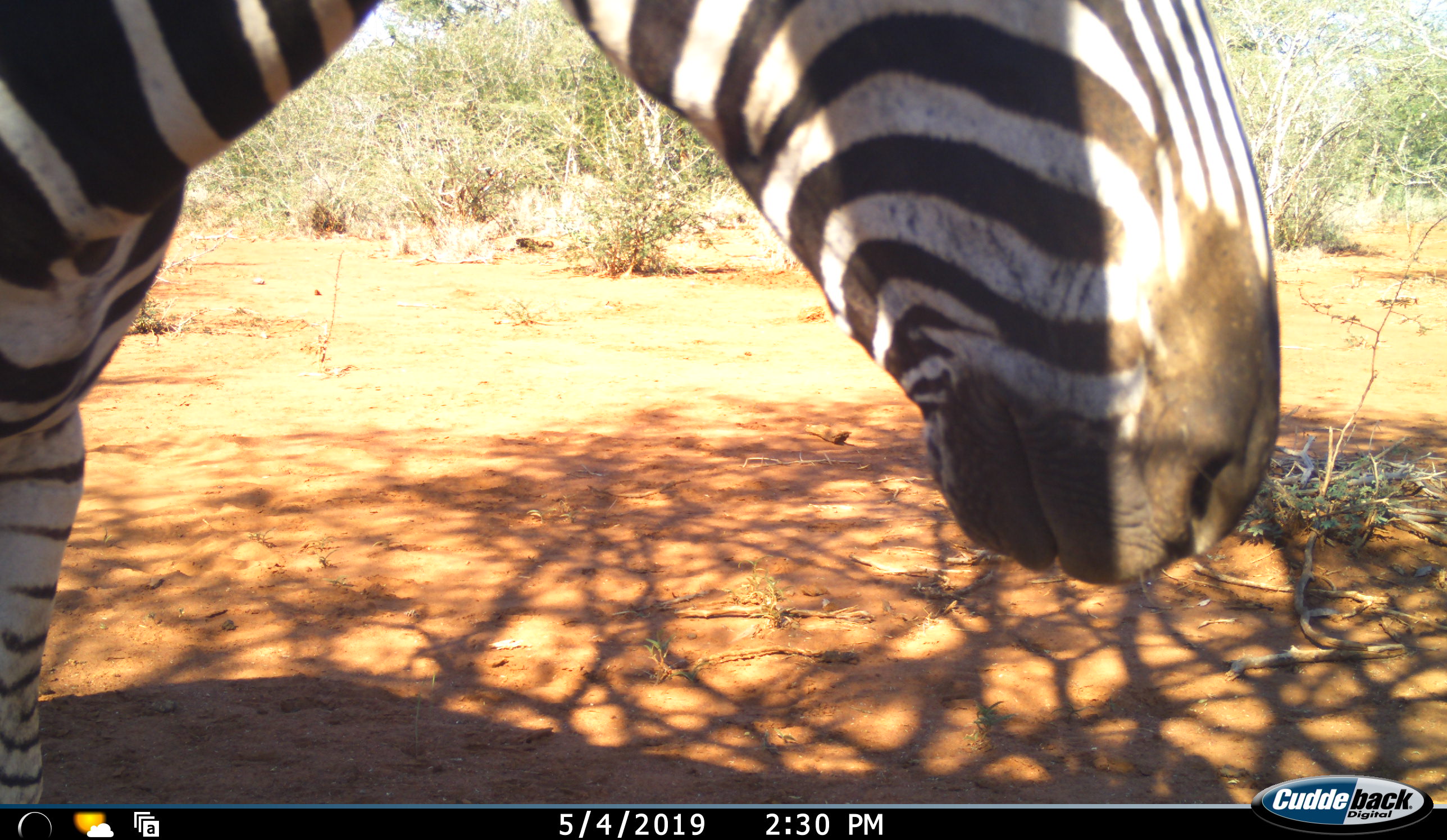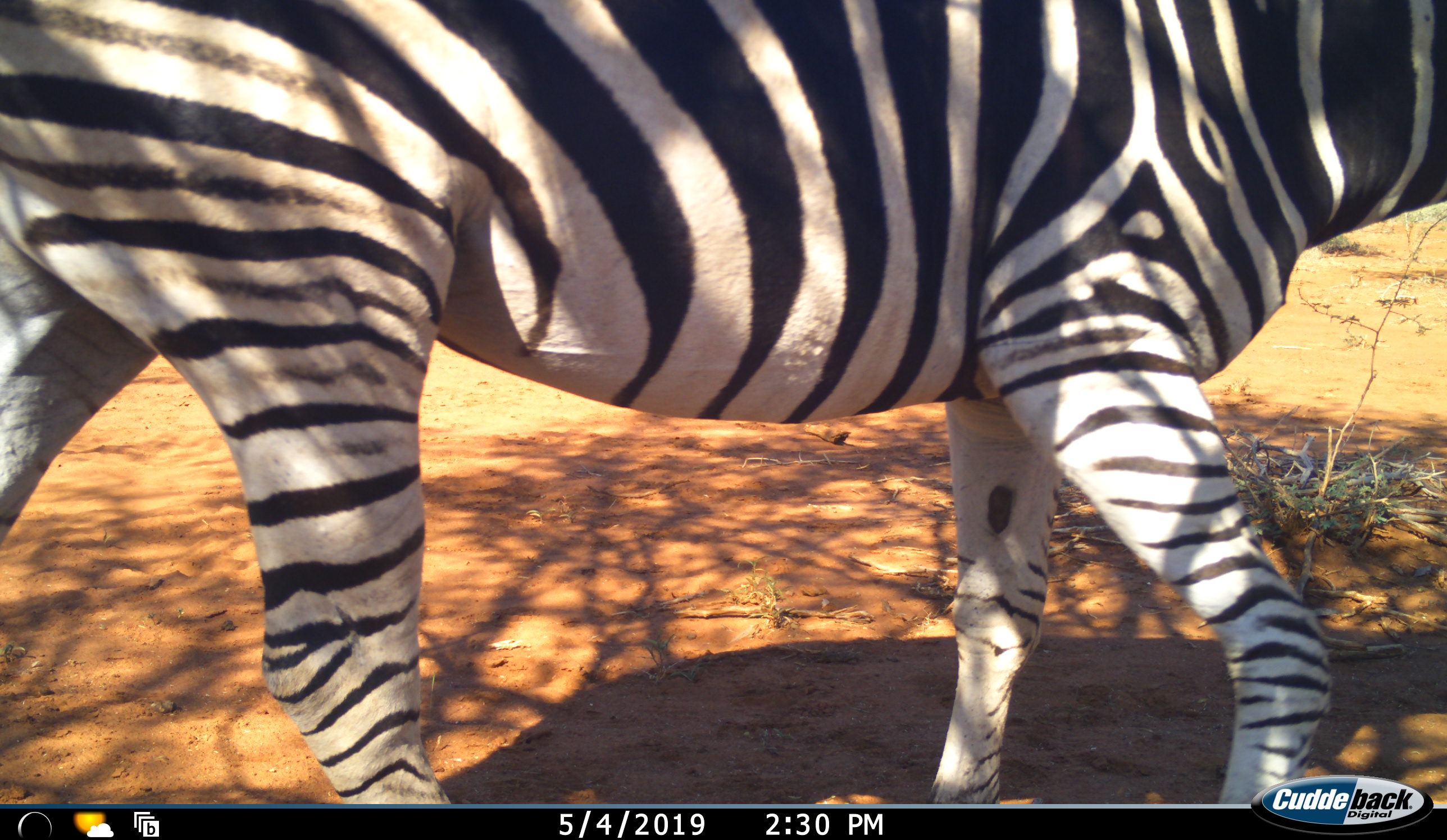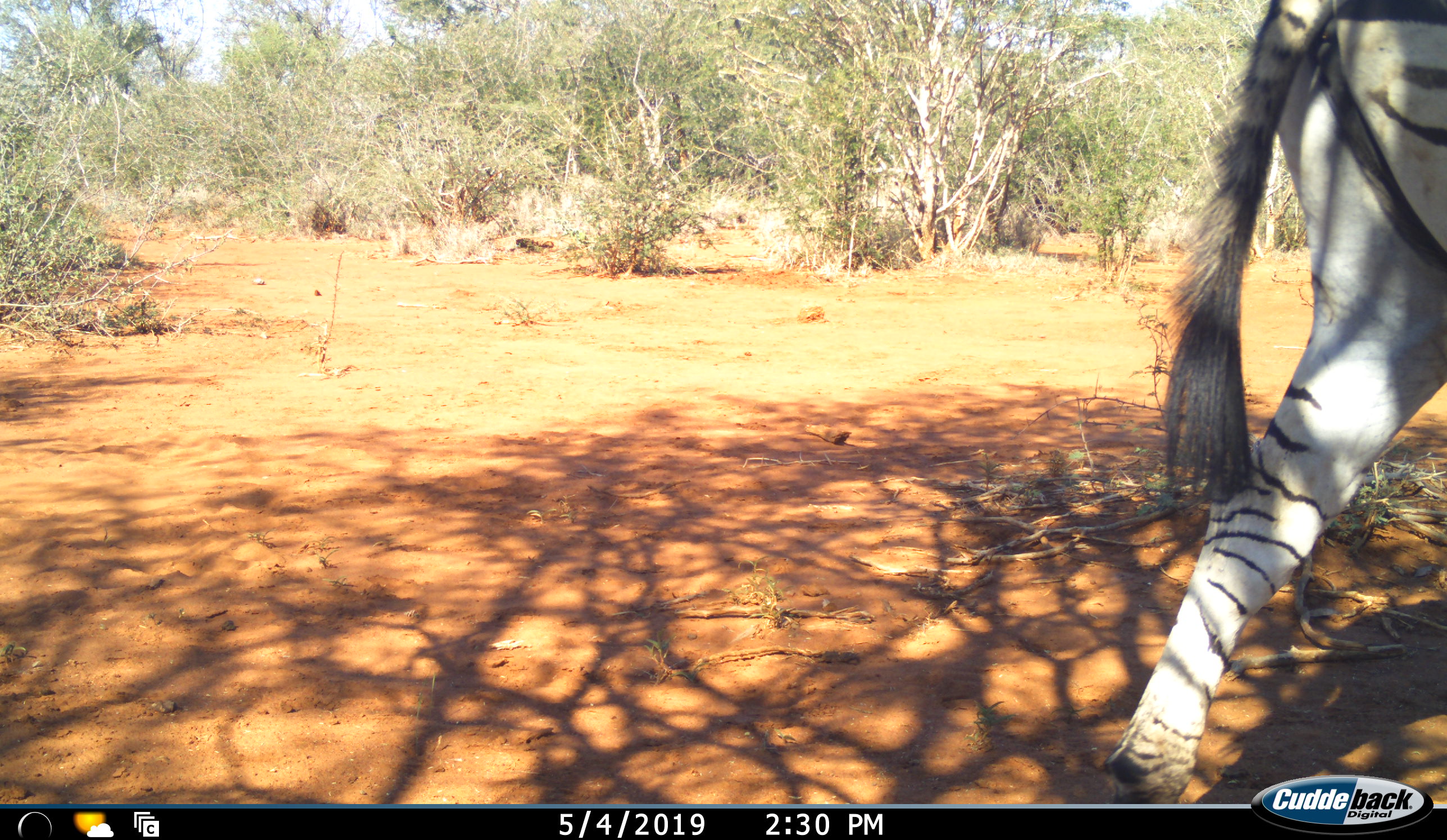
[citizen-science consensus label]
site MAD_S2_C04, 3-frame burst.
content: unidentified animal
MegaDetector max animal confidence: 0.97